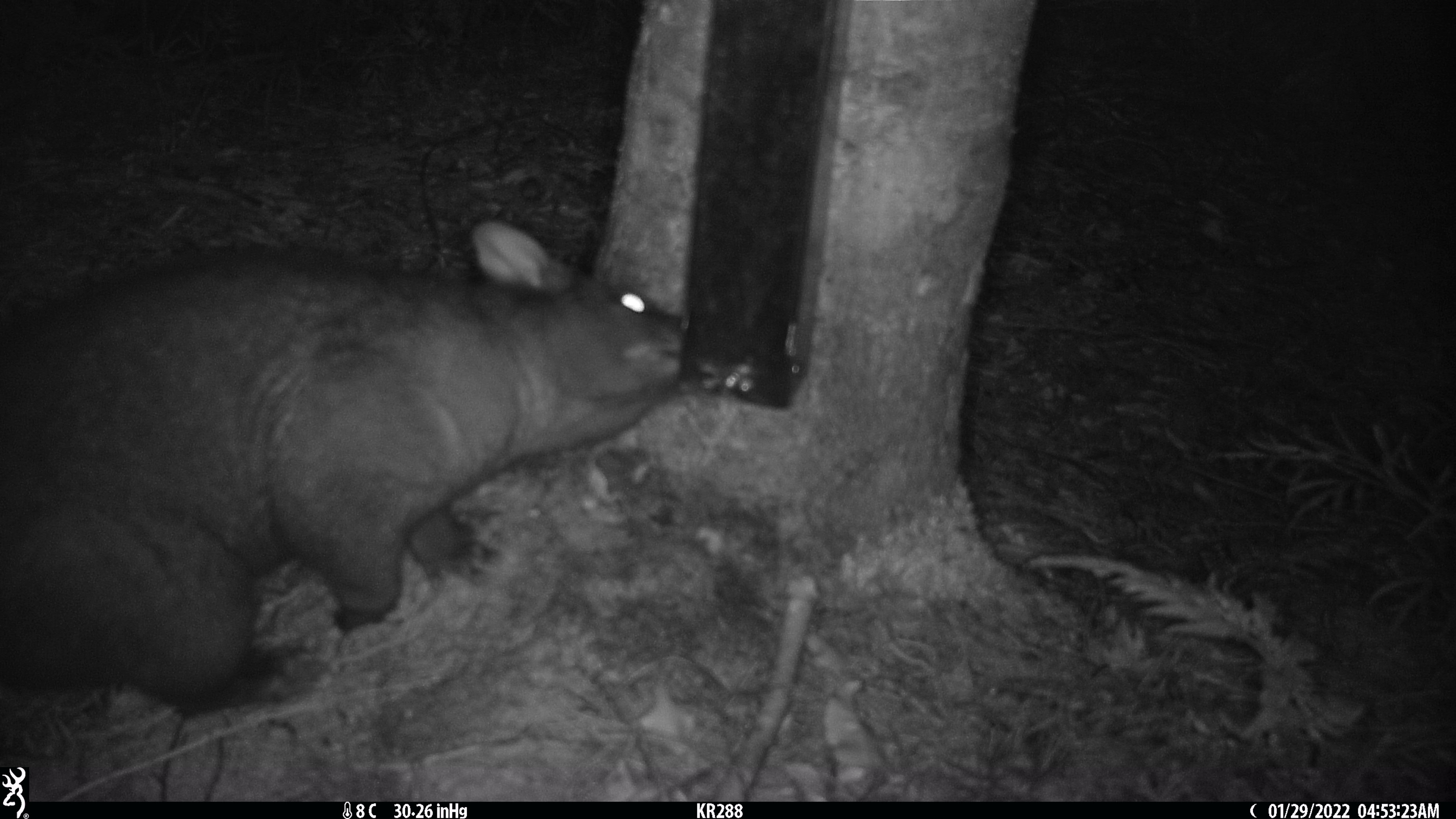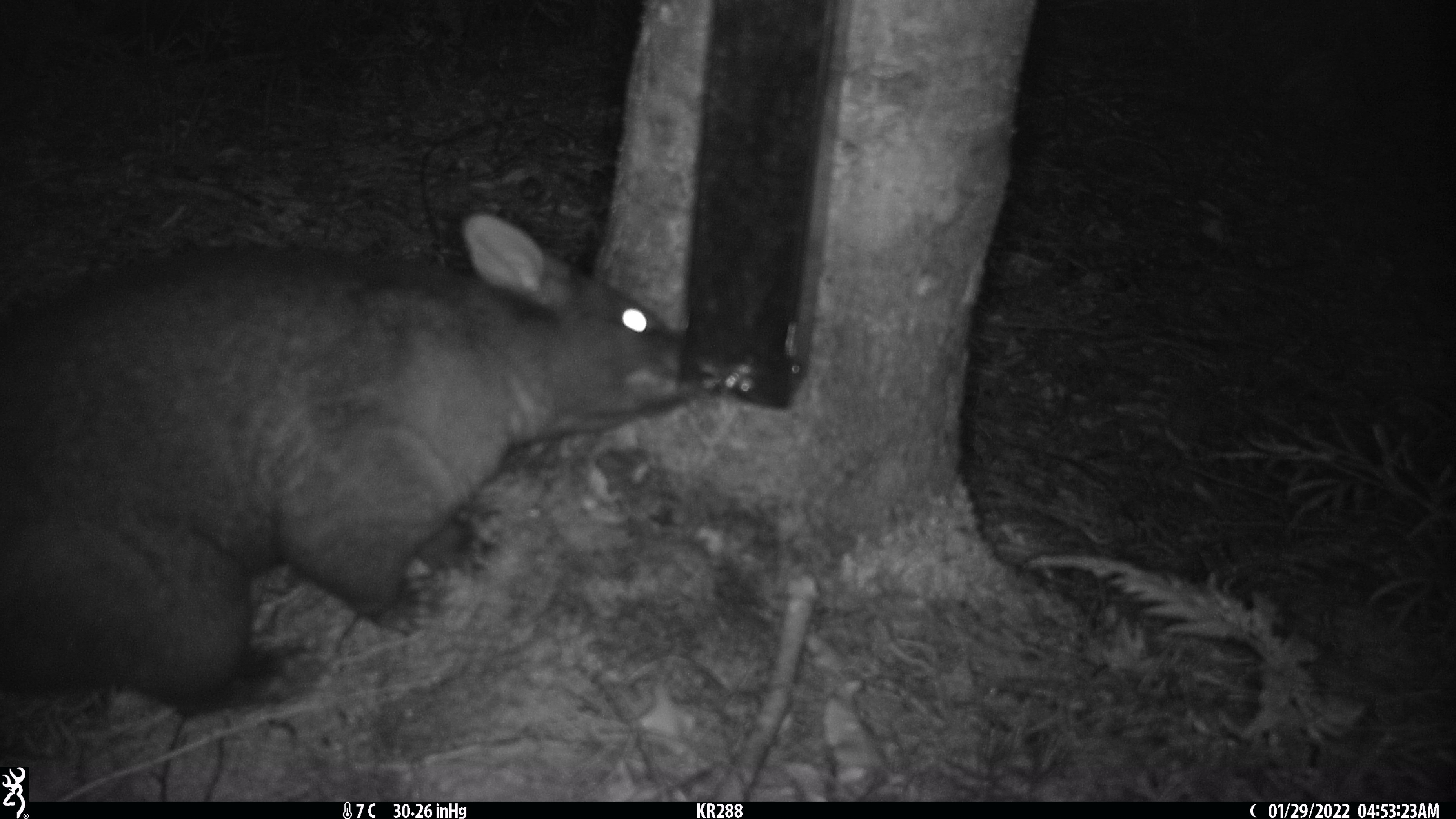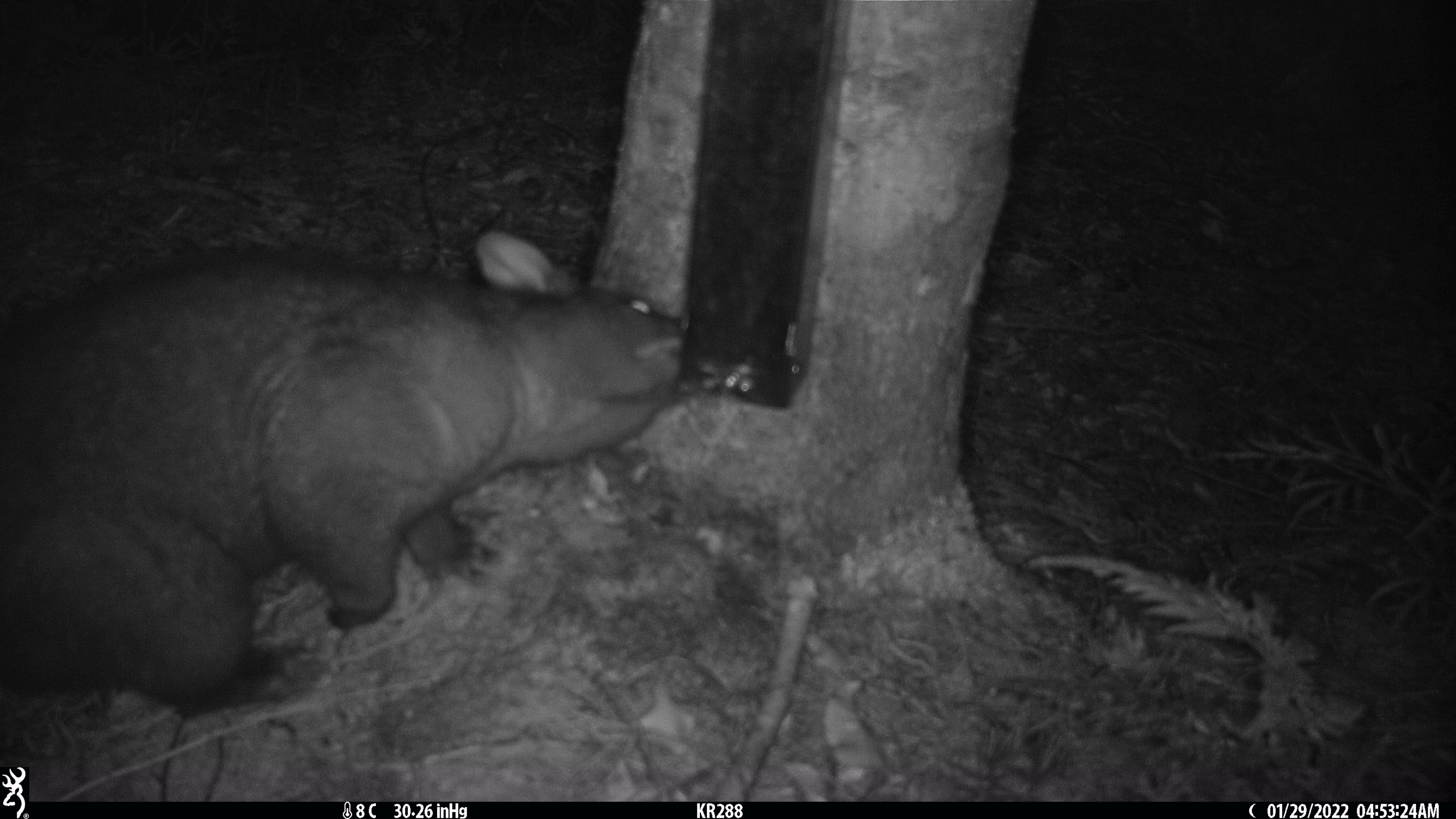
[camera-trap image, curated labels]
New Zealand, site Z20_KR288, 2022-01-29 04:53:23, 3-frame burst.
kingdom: Animalia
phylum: Chordata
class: Mammalia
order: Diprotodontia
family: Phalangeridae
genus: Trichosurus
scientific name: Trichosurus vulpecula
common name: common brushtail possum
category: possum